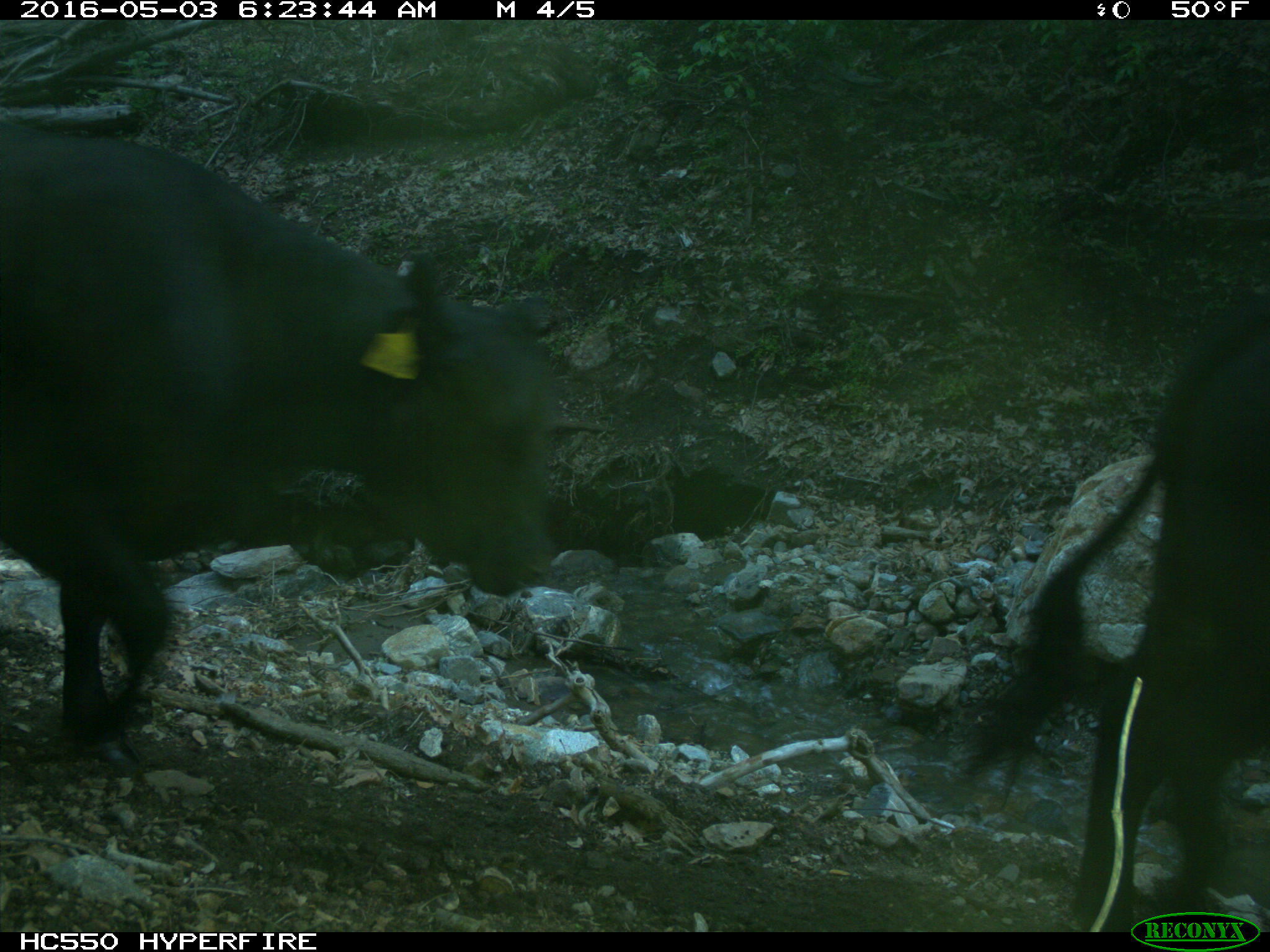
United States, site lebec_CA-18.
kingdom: Animalia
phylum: Chordata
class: Mammalia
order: Artiodactyla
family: Bovidae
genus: Bos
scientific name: Bos taurus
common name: domestic cow